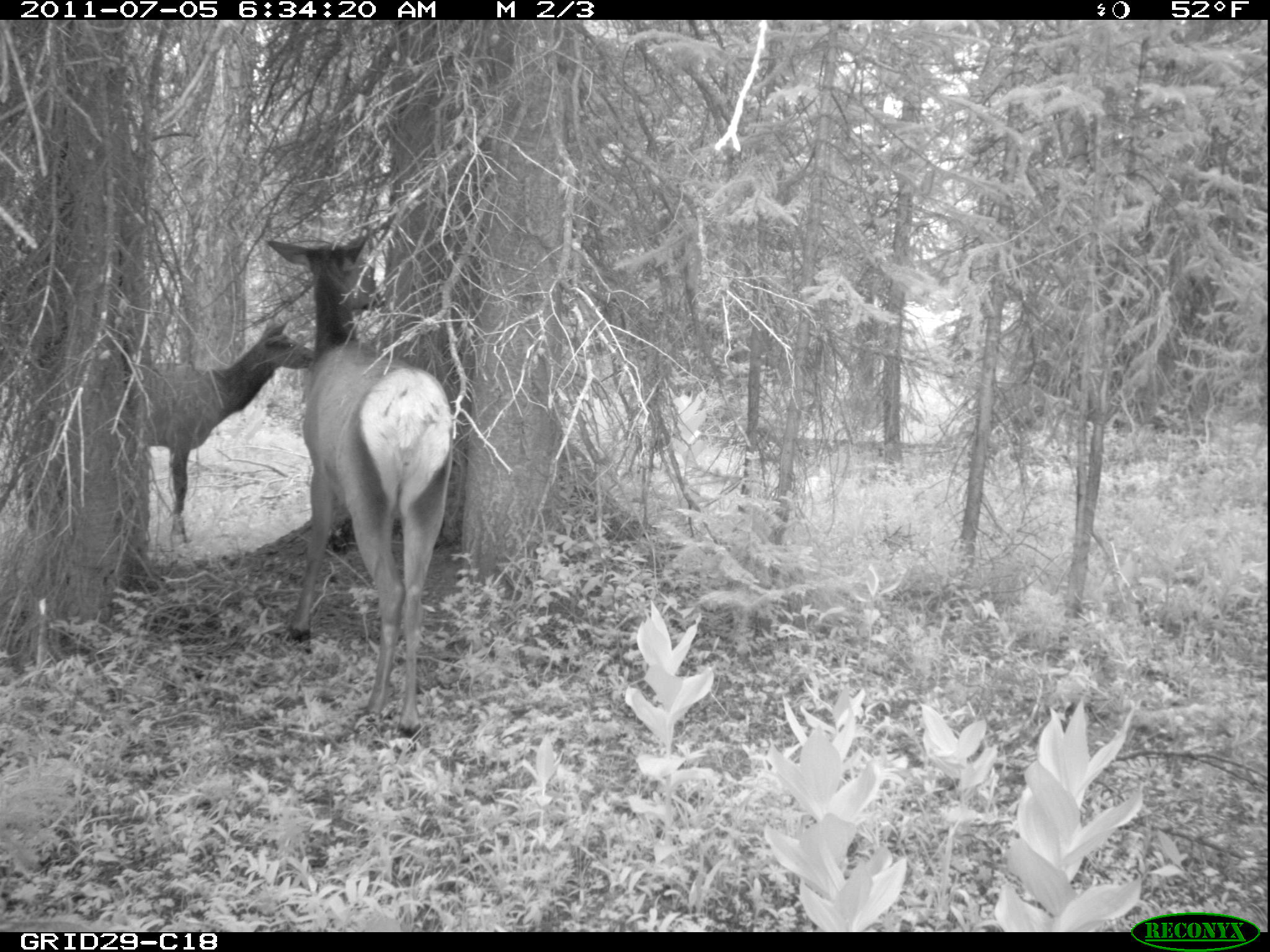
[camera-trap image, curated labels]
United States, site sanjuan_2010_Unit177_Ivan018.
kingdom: Animalia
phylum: Chordata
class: Mammalia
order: Artiodactyla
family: Cervidae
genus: Cervus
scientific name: Cervus elaphus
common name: red deer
Cervus elaphus (red deer).